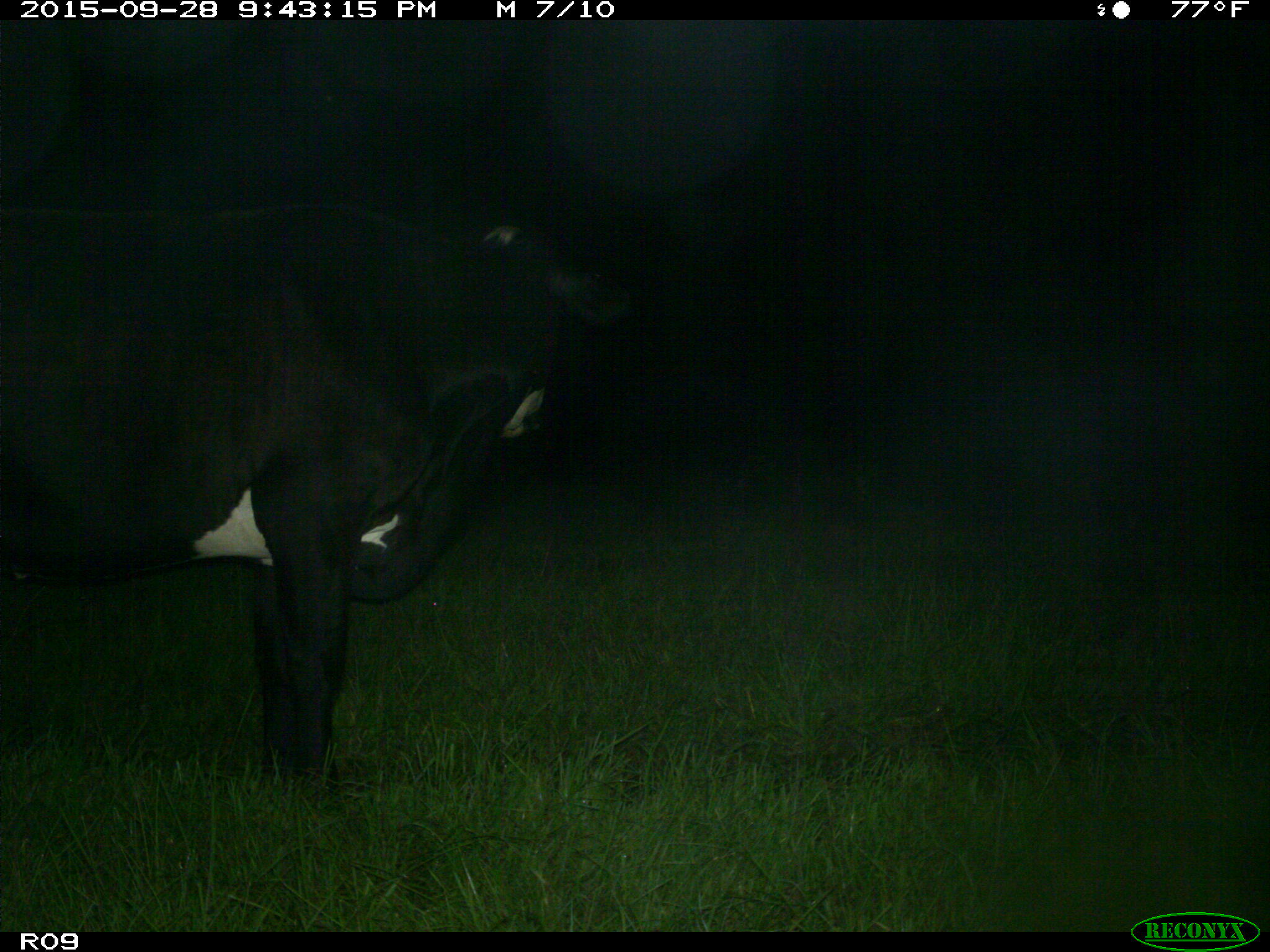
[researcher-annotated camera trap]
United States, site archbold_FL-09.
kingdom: Animalia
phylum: Chordata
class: Mammalia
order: Artiodactyla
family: Bovidae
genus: Bos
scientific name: Bos taurus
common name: domestic cow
Bos taurus (domestic cow).